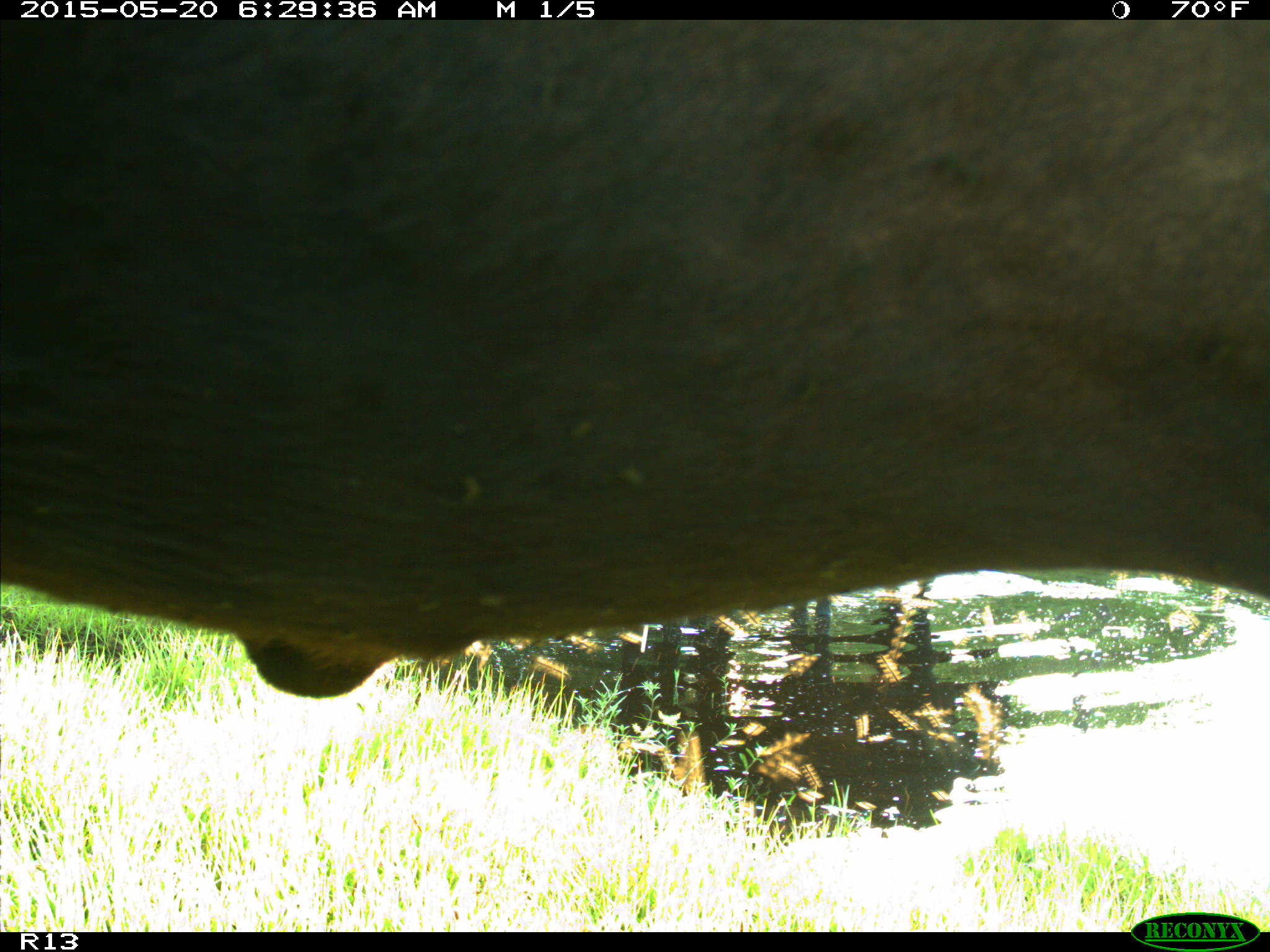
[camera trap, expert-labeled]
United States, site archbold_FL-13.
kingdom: Animalia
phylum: Chordata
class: Mammalia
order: Artiodactyla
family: Bovidae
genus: Bos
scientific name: Bos taurus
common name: domestic cow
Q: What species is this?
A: Bos taurus (domestic cow).